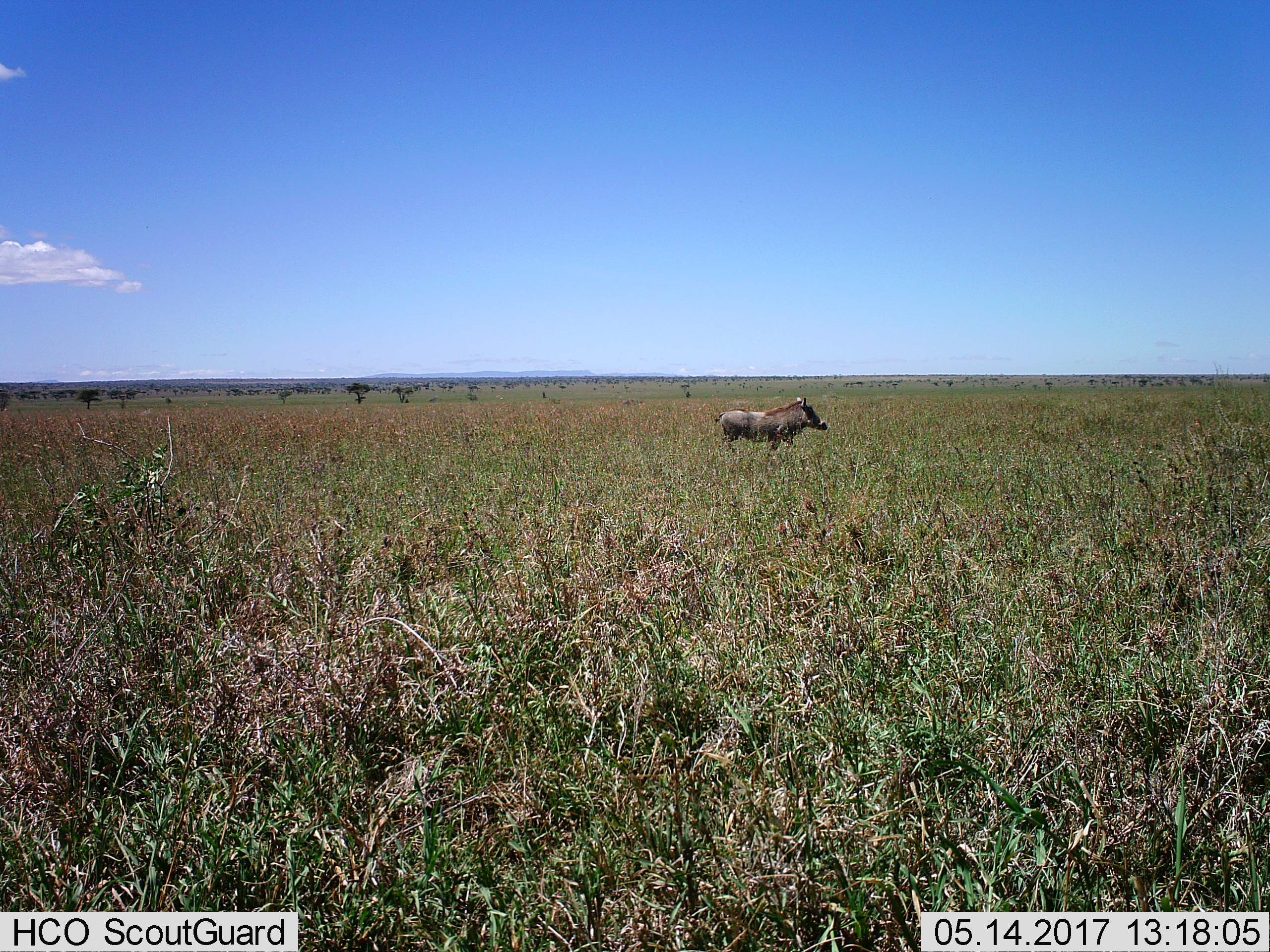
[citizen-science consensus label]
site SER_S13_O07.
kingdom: Animalia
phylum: Chordata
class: Mammalia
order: Artiodactyla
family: Suidae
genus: Phacochoerus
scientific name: Phacochoerus africanus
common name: warthog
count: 1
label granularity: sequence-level